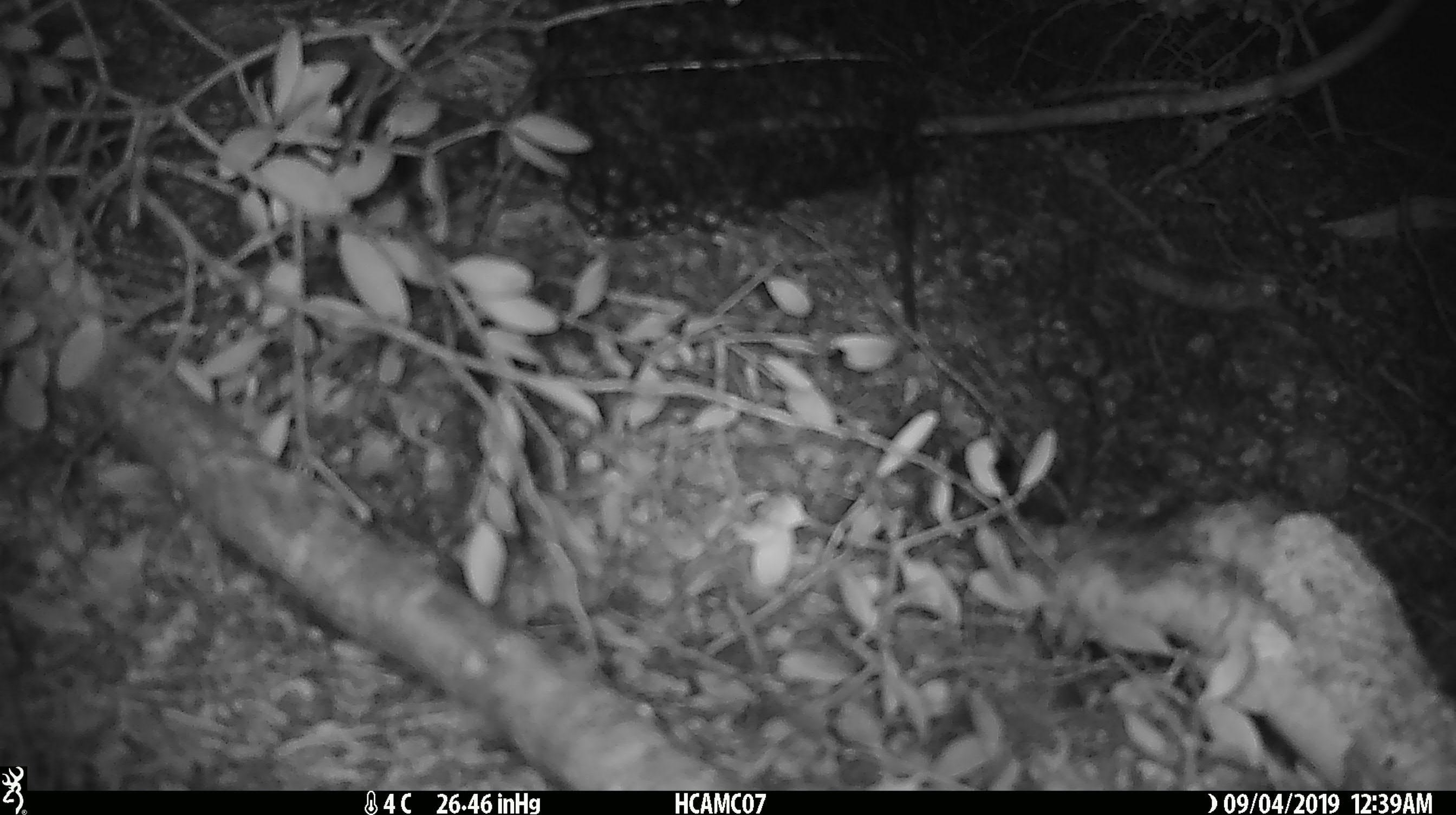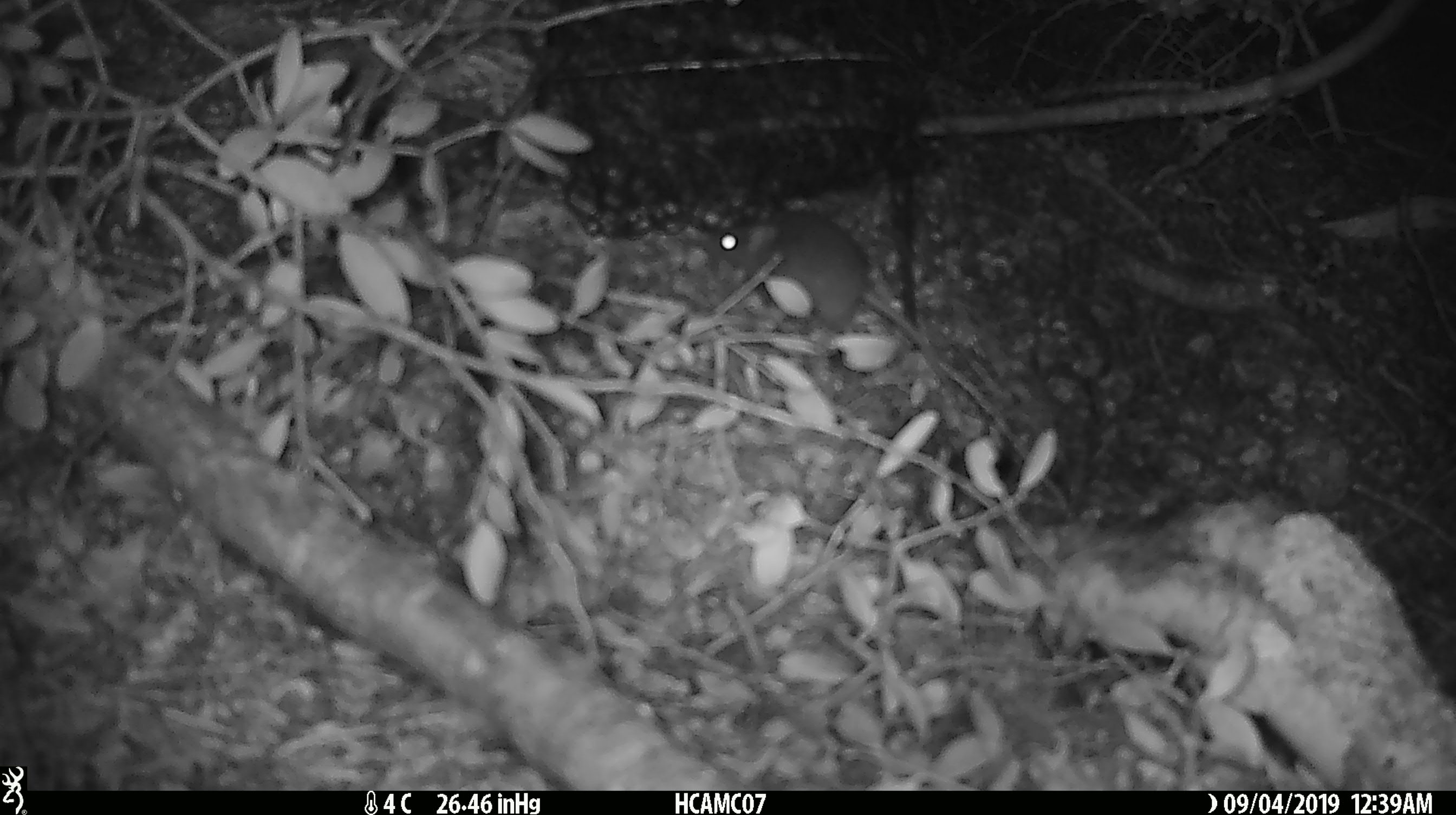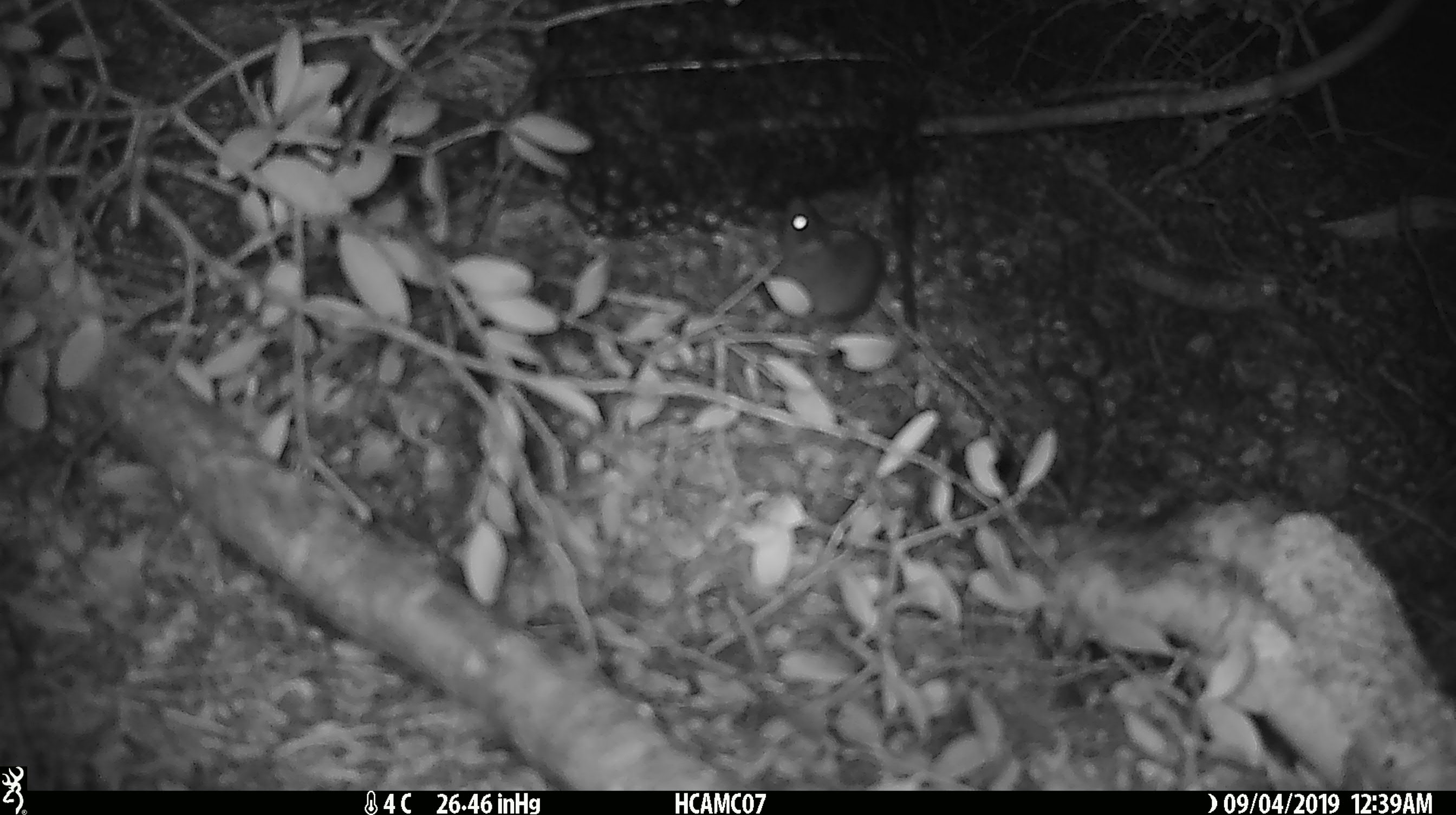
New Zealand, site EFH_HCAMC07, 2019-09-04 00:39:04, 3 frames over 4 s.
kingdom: Animalia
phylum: Chordata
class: Mammalia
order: Rodentia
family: Muridae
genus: Mus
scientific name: Mus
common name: mouse